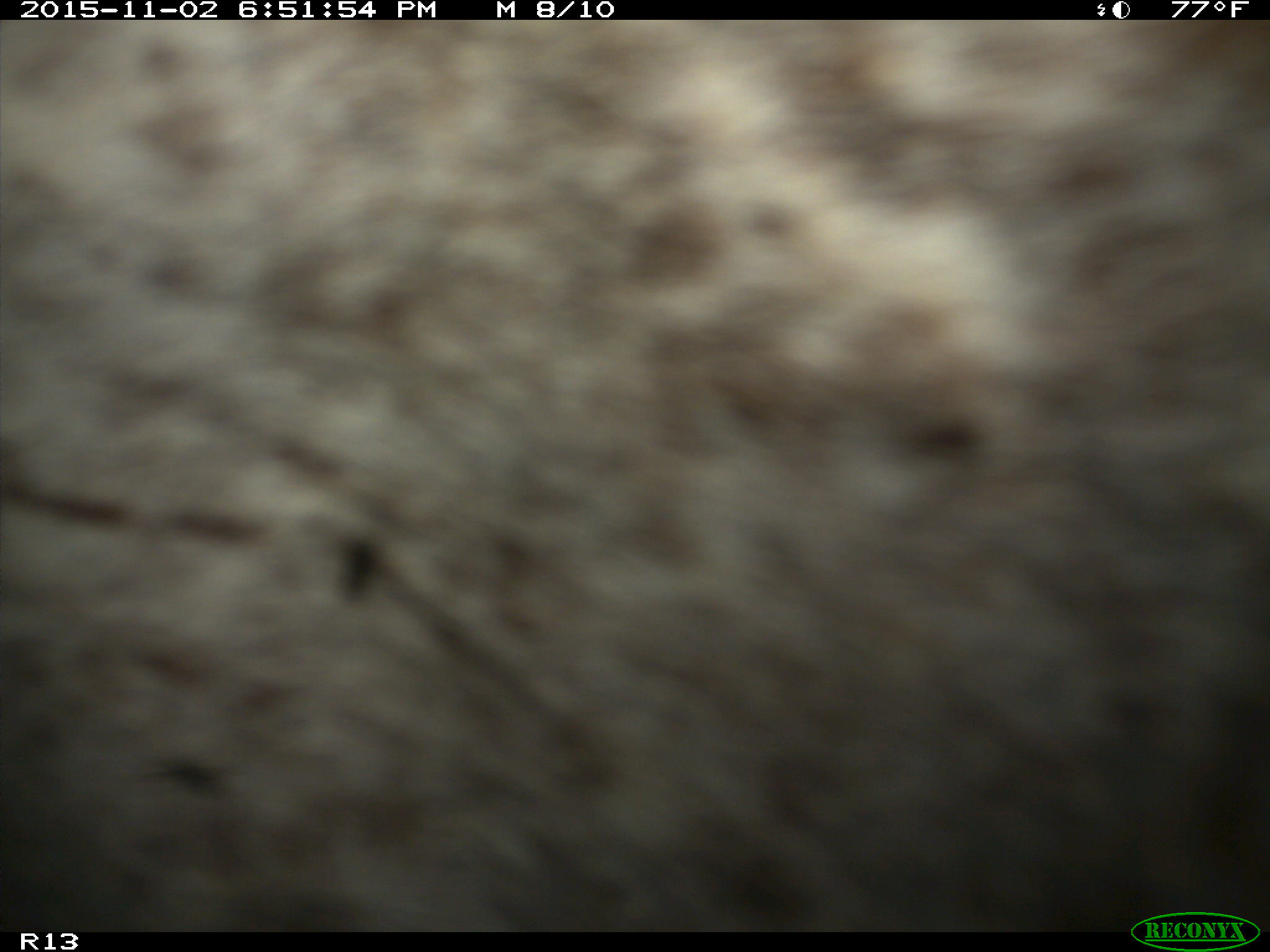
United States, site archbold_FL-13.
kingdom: Animalia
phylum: Chordata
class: Mammalia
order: Artiodactyla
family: Bovidae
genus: Bos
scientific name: Bos taurus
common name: domestic cow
Bos taurus (domestic cow).